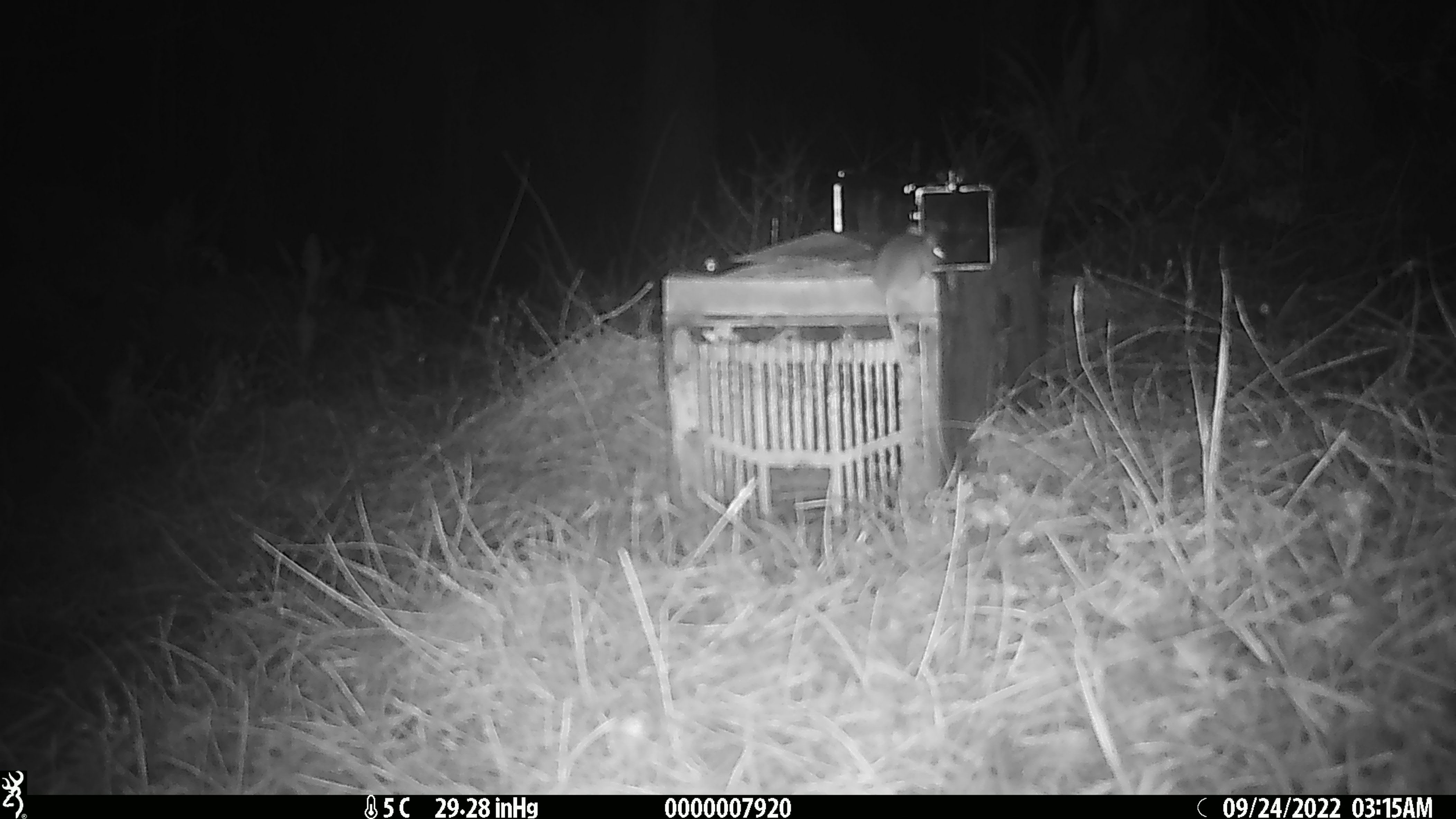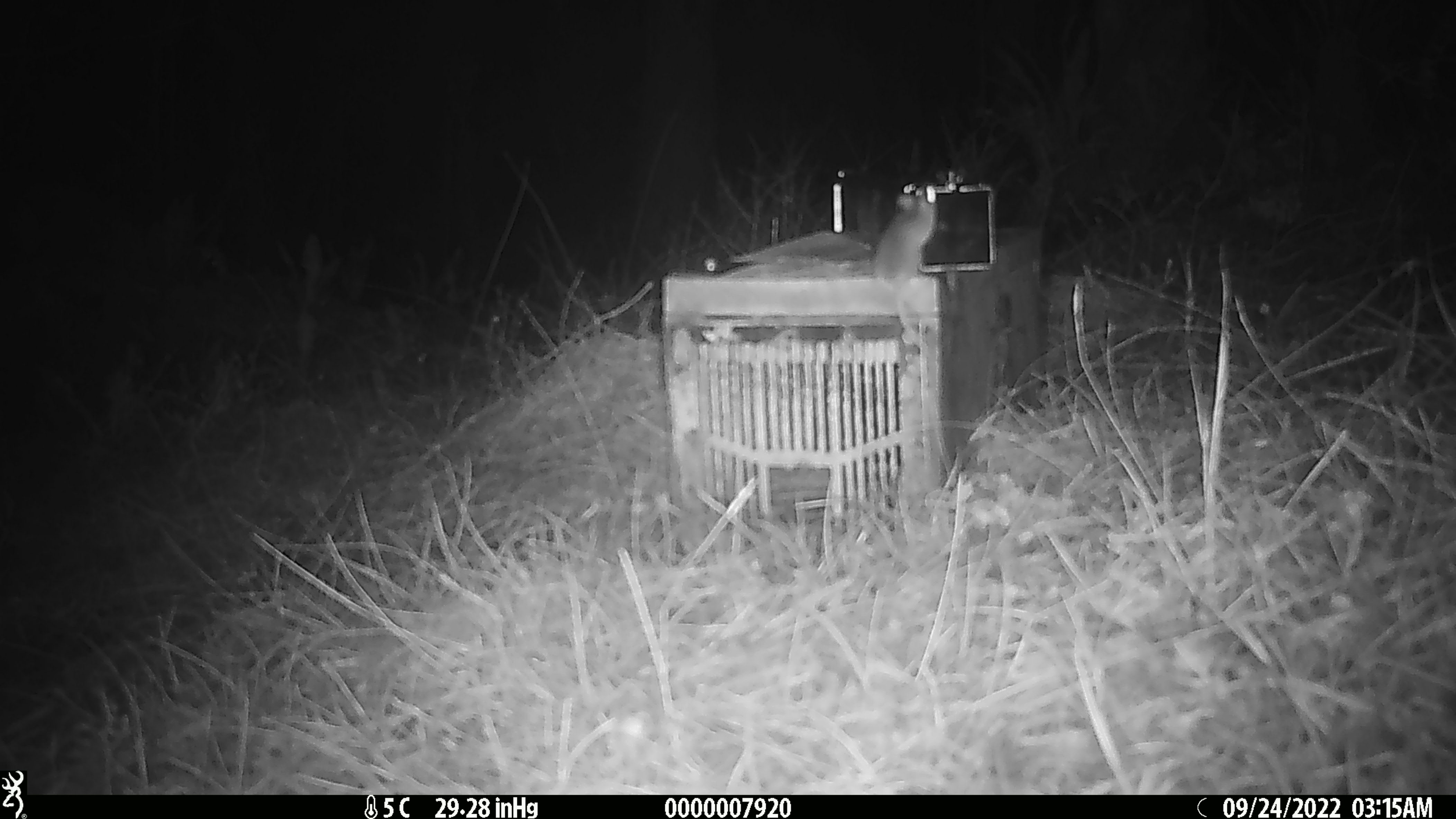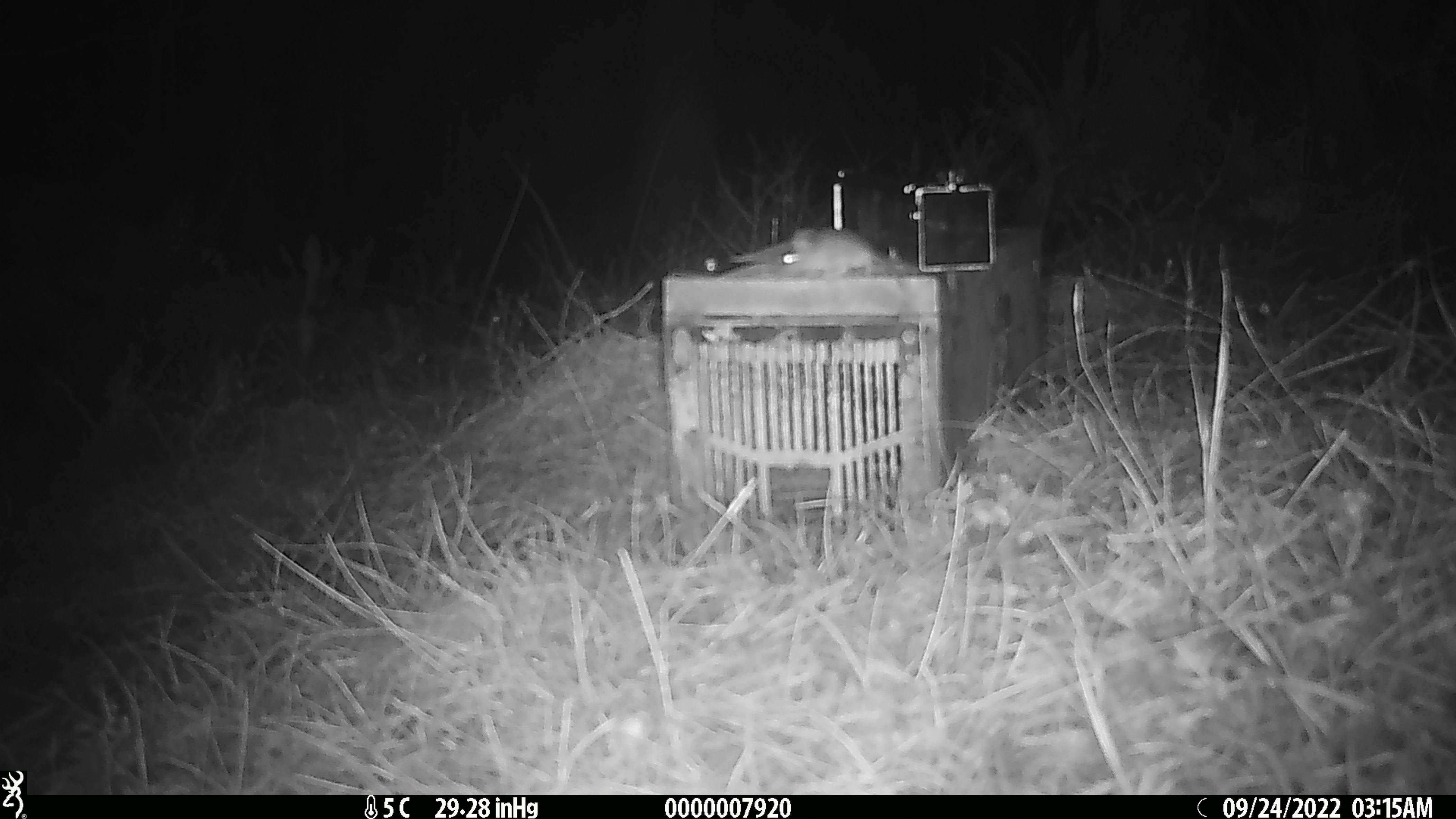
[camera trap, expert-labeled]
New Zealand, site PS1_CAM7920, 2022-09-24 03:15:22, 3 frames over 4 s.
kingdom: Animalia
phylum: Chordata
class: Mammalia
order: Rodentia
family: Muridae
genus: Mus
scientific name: Mus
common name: mouse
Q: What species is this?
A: Mouse (Mus).